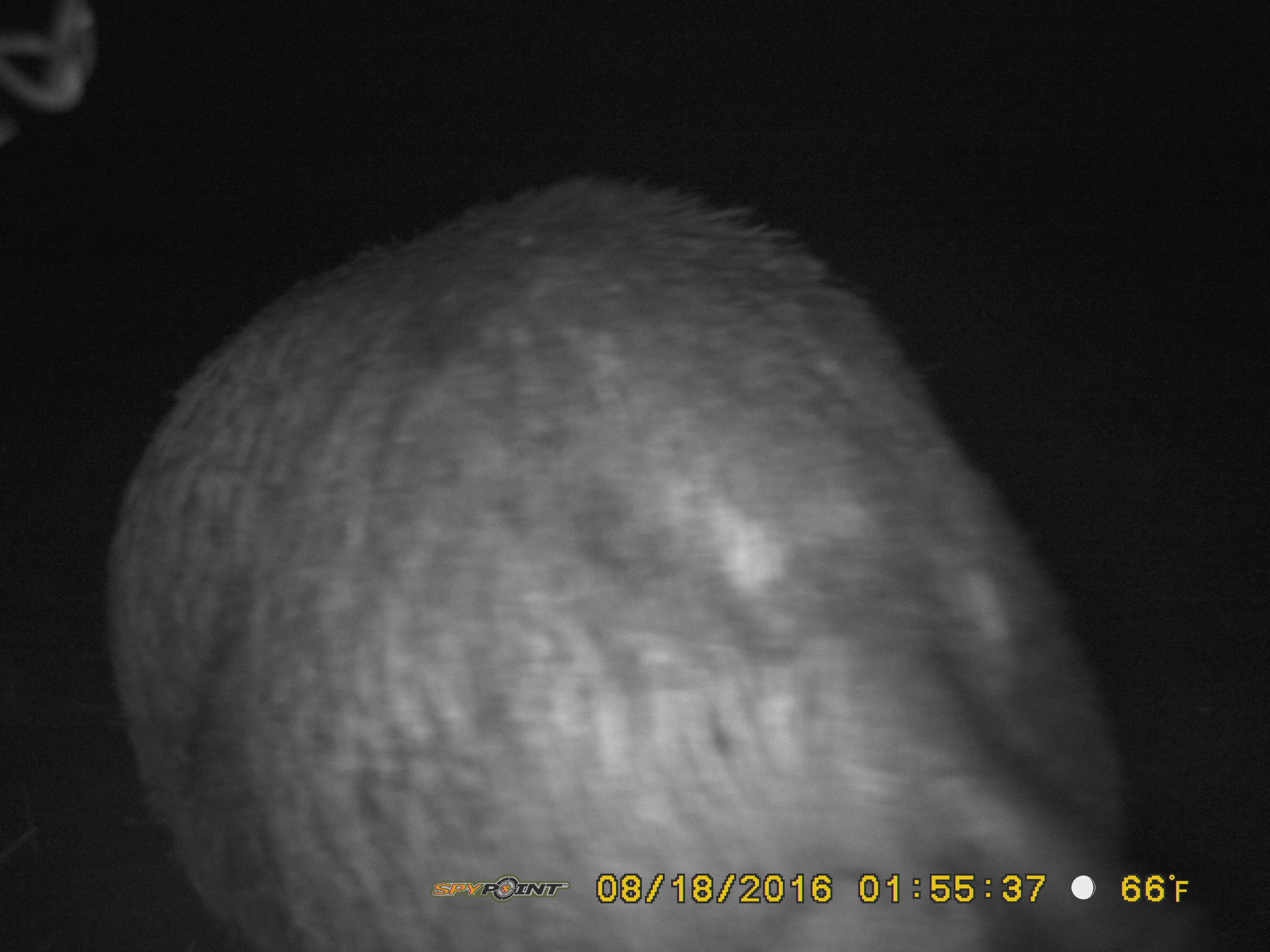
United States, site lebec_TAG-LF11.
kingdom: Animalia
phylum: Chordata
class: Mammalia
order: Artiodactyla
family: Suidae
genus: Sus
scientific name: Sus scrofa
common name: wild boar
Sus scrofa (wild boar).